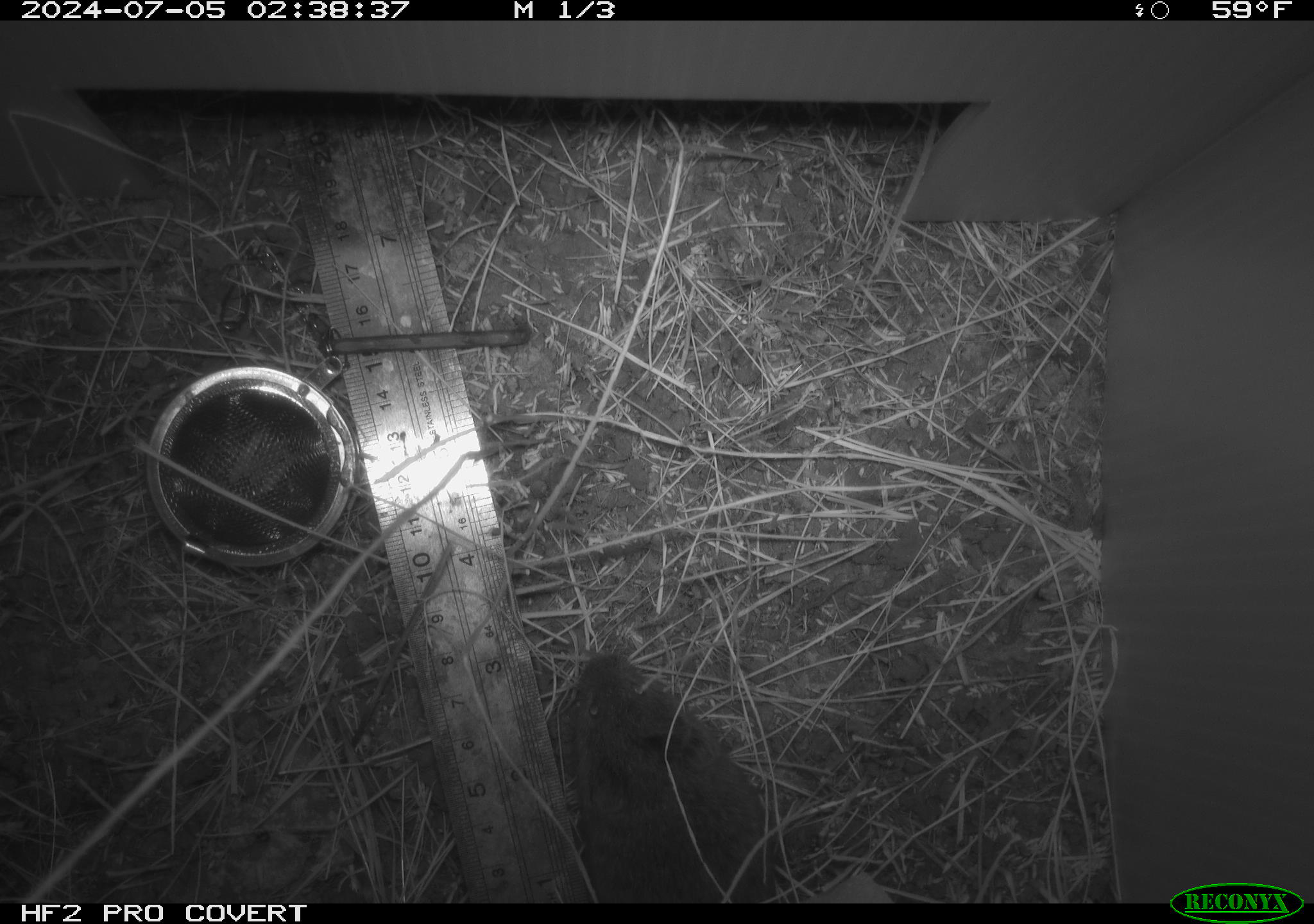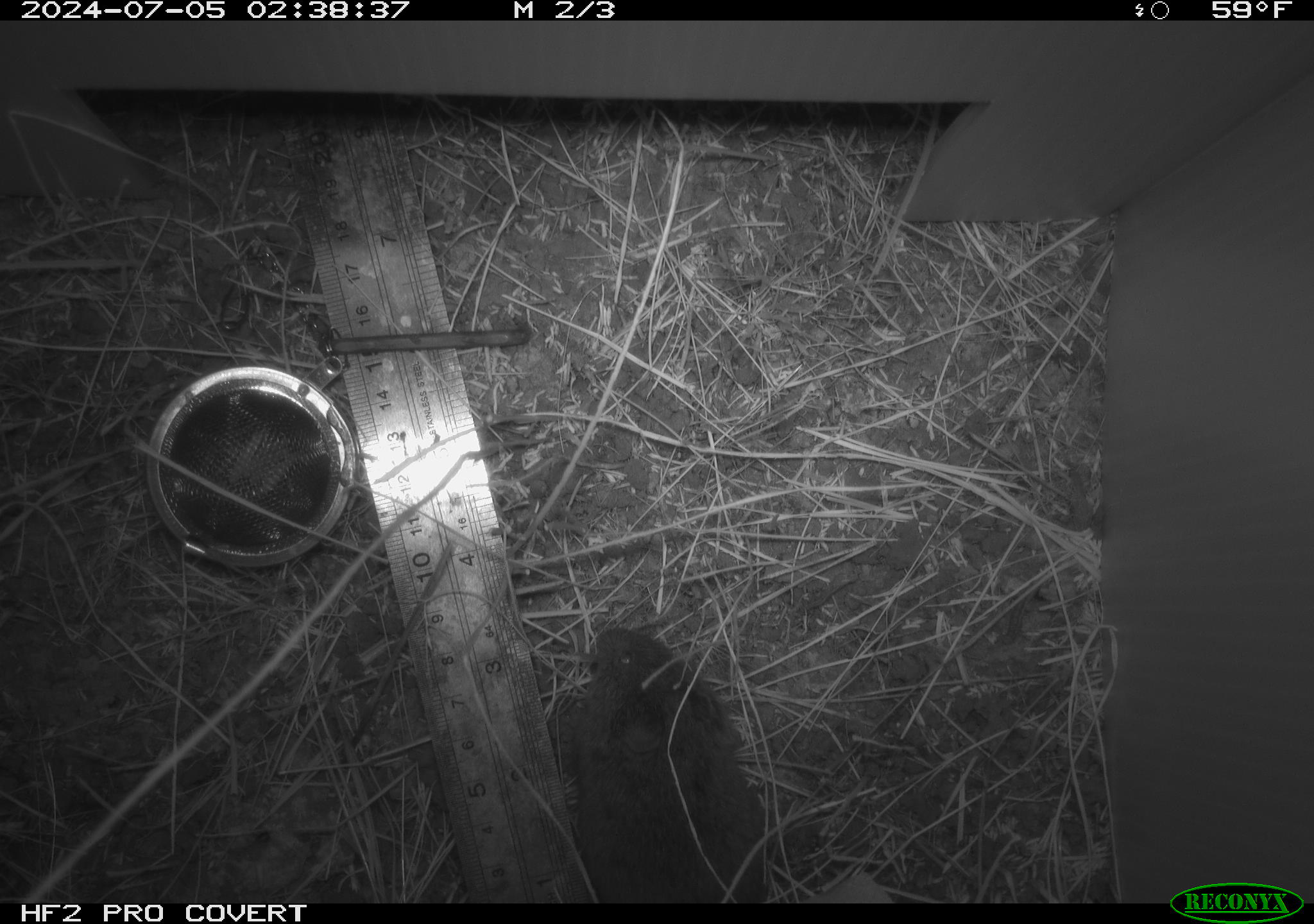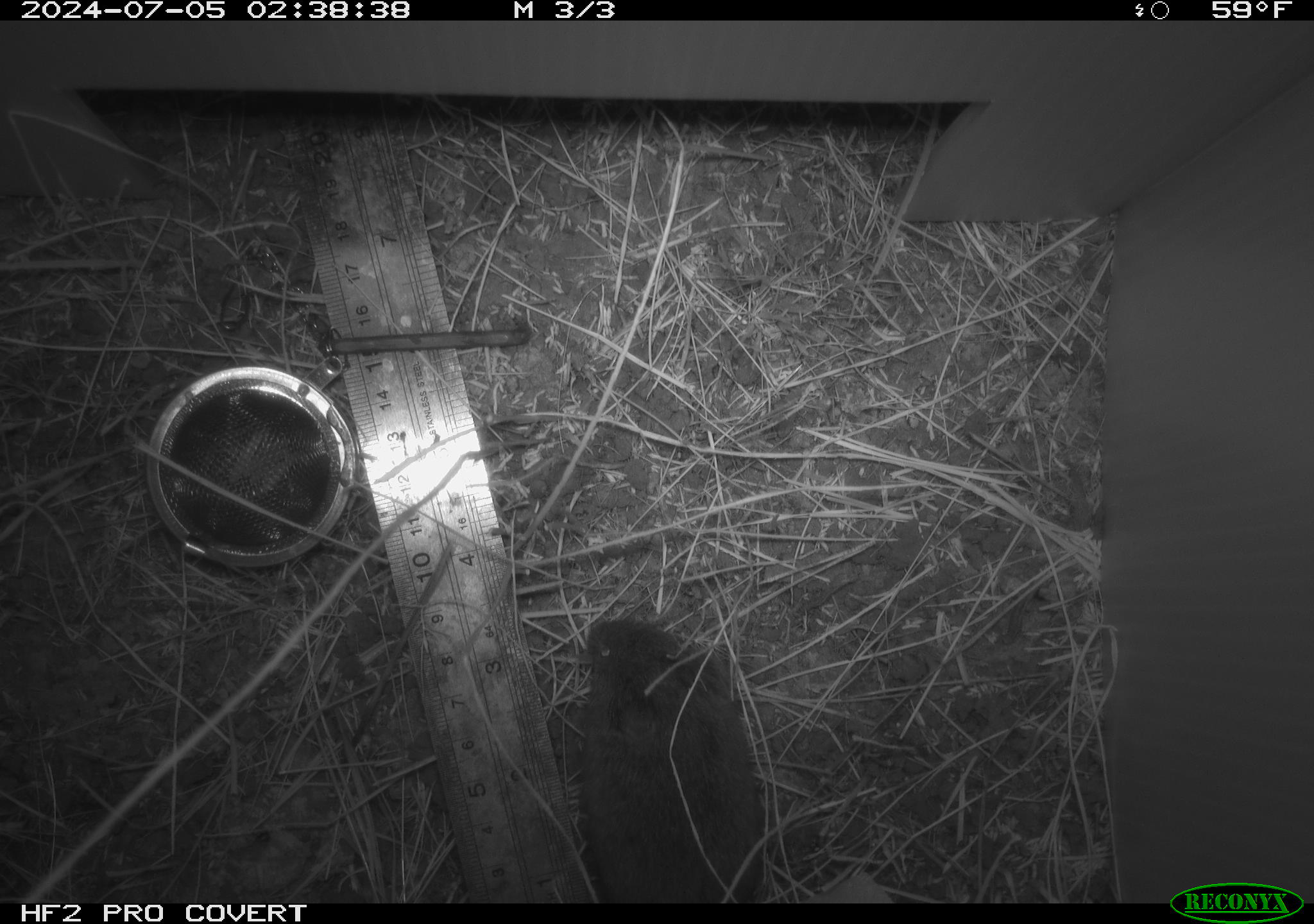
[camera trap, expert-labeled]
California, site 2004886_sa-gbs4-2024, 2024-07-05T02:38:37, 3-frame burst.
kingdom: Animalia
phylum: Chordata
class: Mammalia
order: Rodentia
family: Cricetidae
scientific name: Arvicolinae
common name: voles, lemmings, and muskrats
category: arvicolinae subfamily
Arvicolinae subfamily (voles, lemmings, and muskrats) (Arvicolinae).